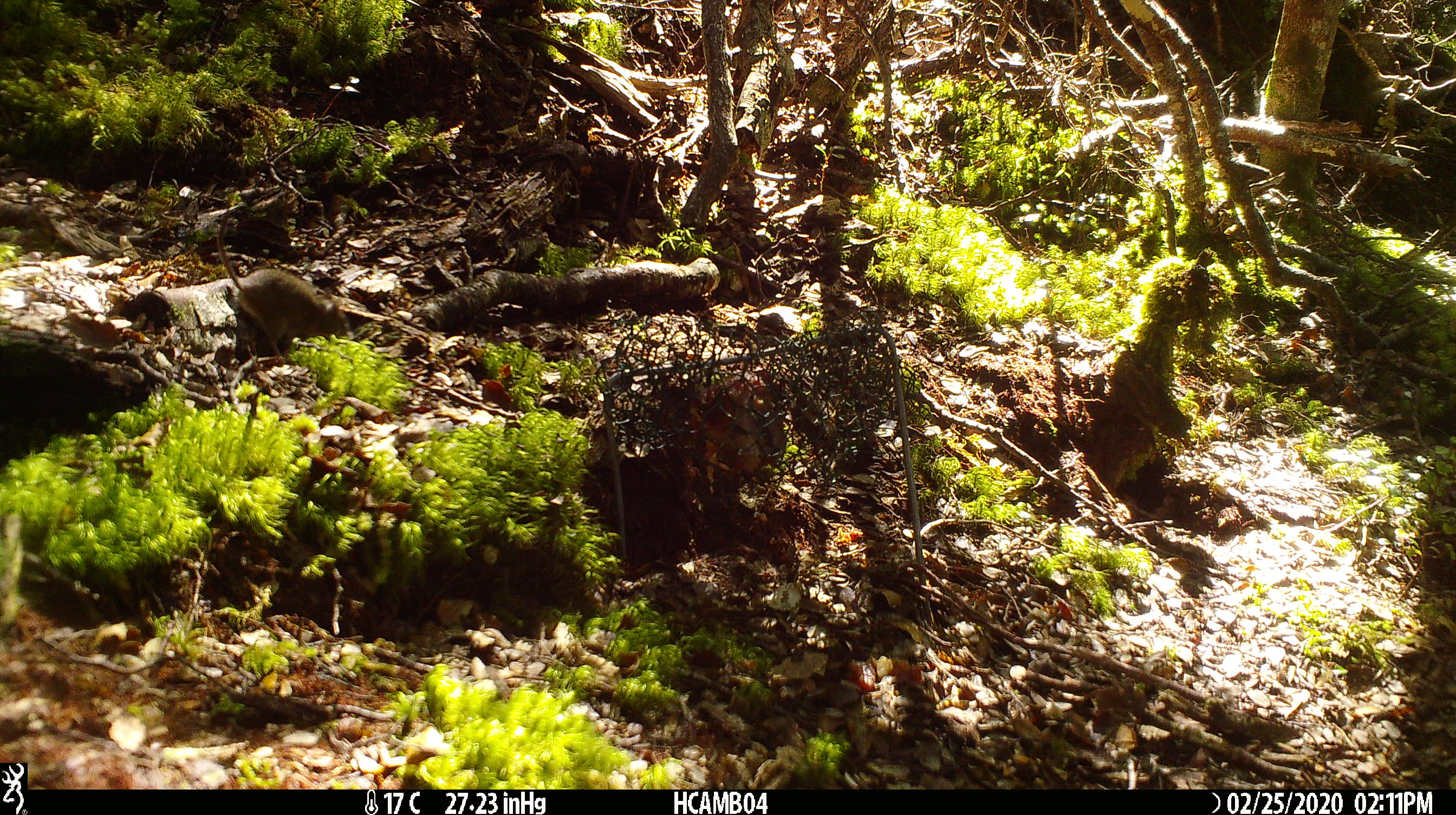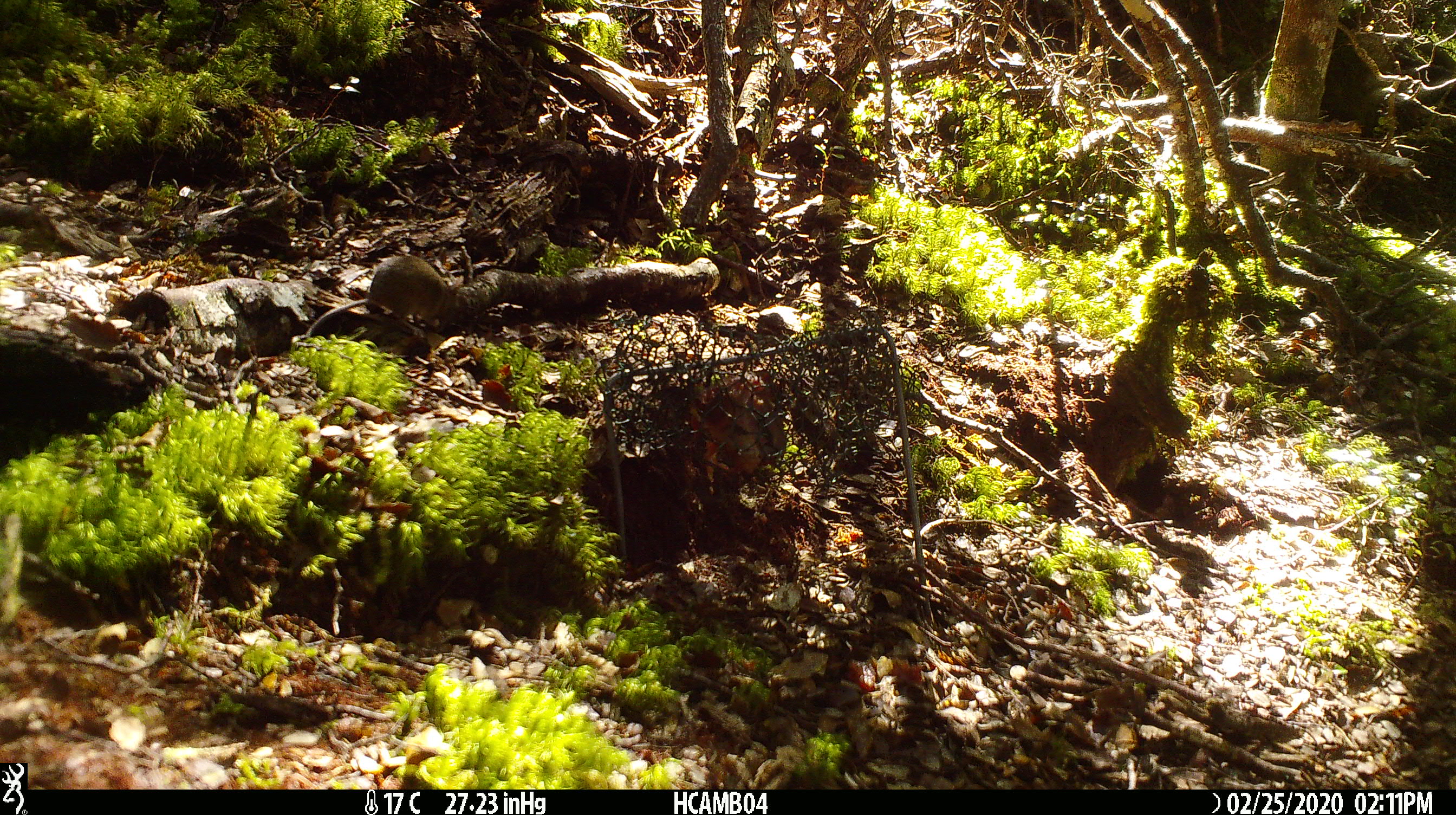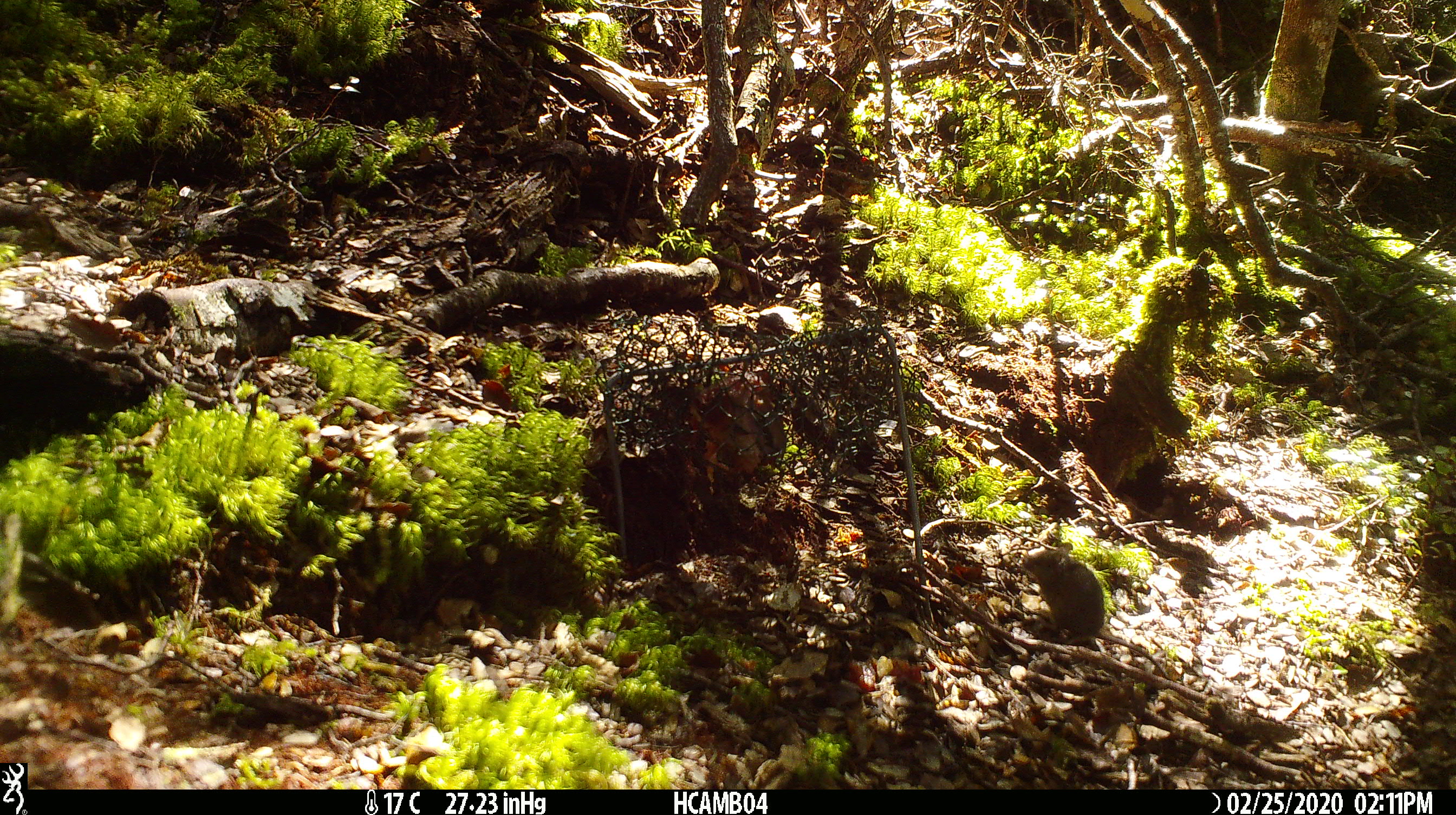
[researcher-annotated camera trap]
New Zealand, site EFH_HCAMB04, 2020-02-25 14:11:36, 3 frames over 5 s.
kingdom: Animalia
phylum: Chordata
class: Mammalia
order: Rodentia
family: Muridae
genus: Mus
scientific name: Mus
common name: mouse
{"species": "mouse (Mus)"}